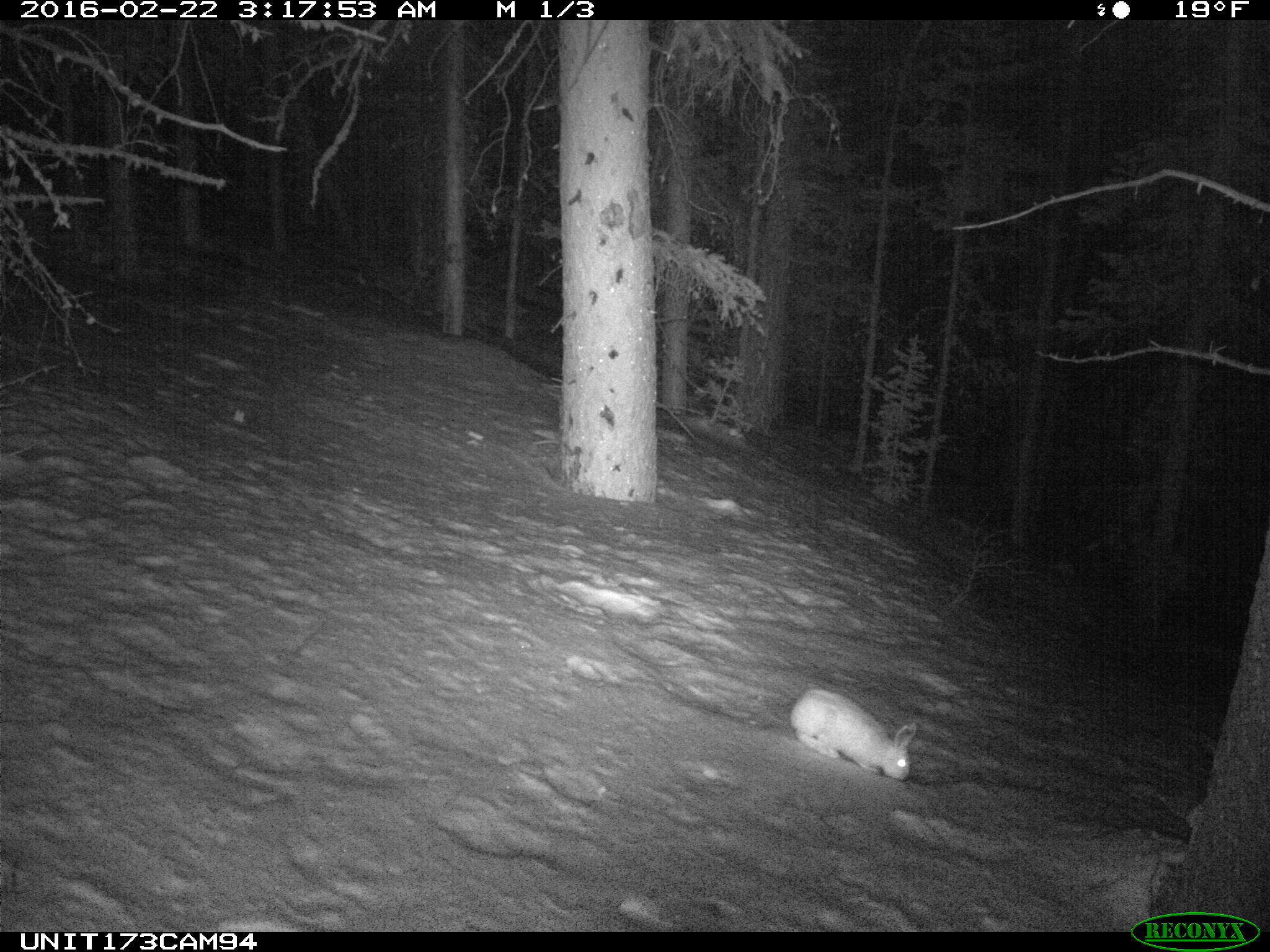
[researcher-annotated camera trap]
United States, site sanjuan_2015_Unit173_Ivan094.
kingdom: Animalia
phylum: Chordata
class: Mammalia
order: Lagomorpha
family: Leporidae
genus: Lepus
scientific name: Lepus americanus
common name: snowshoe hare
Lepus americanus (snowshoe hare).